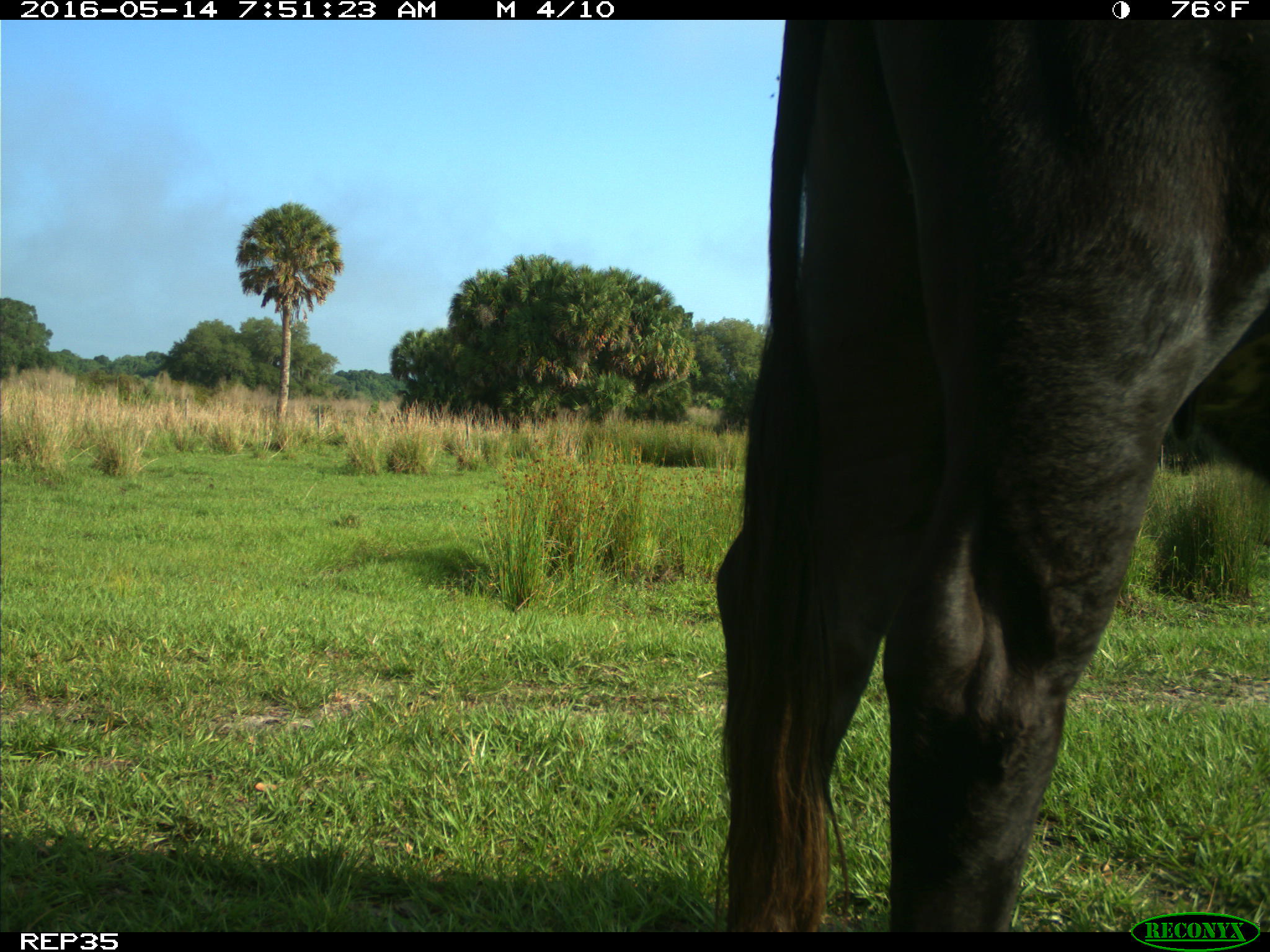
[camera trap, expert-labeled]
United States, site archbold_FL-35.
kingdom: Animalia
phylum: Chordata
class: Mammalia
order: Artiodactyla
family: Bovidae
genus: Bos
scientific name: Bos taurus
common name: domestic cow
Bos taurus (domestic cow).